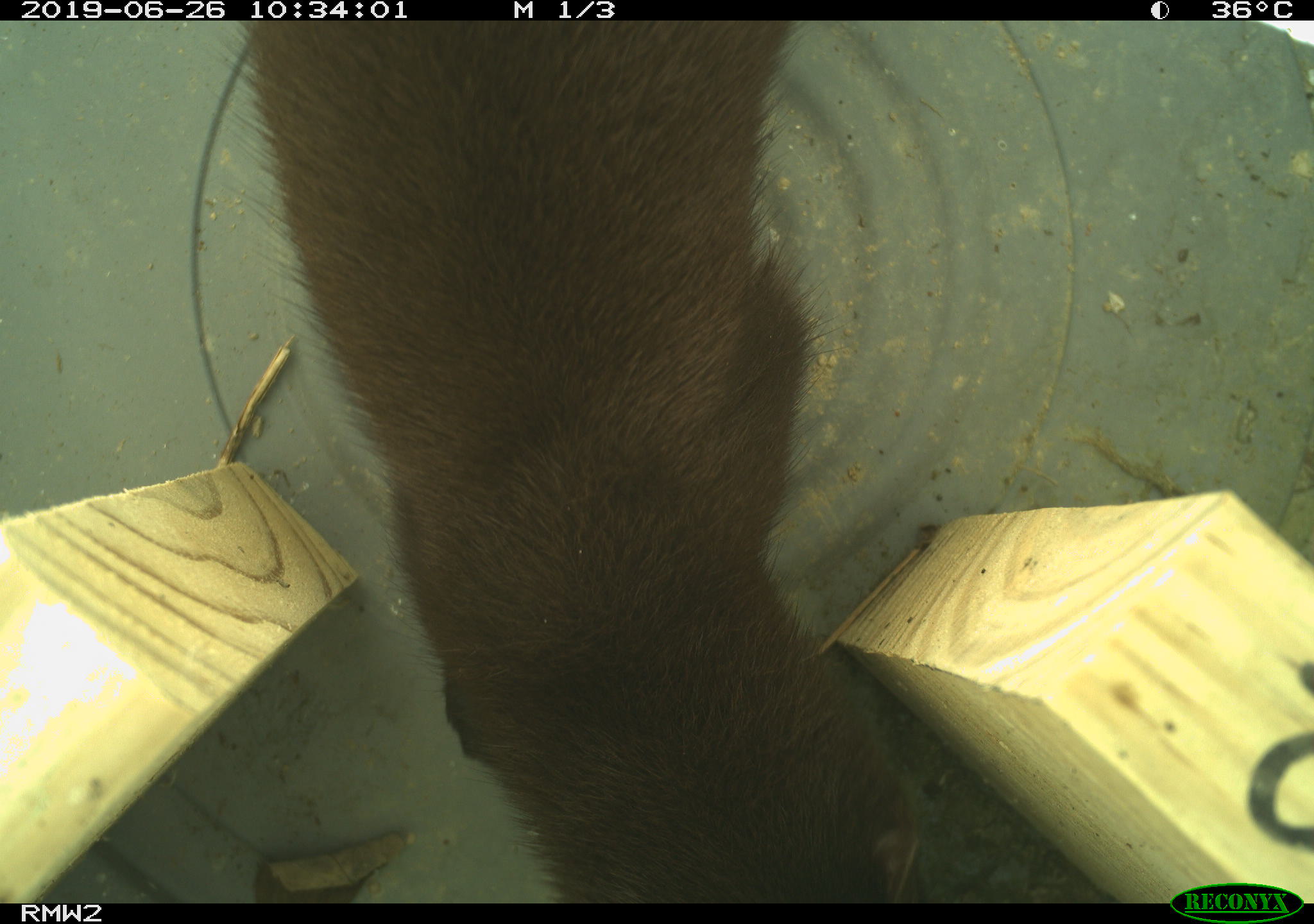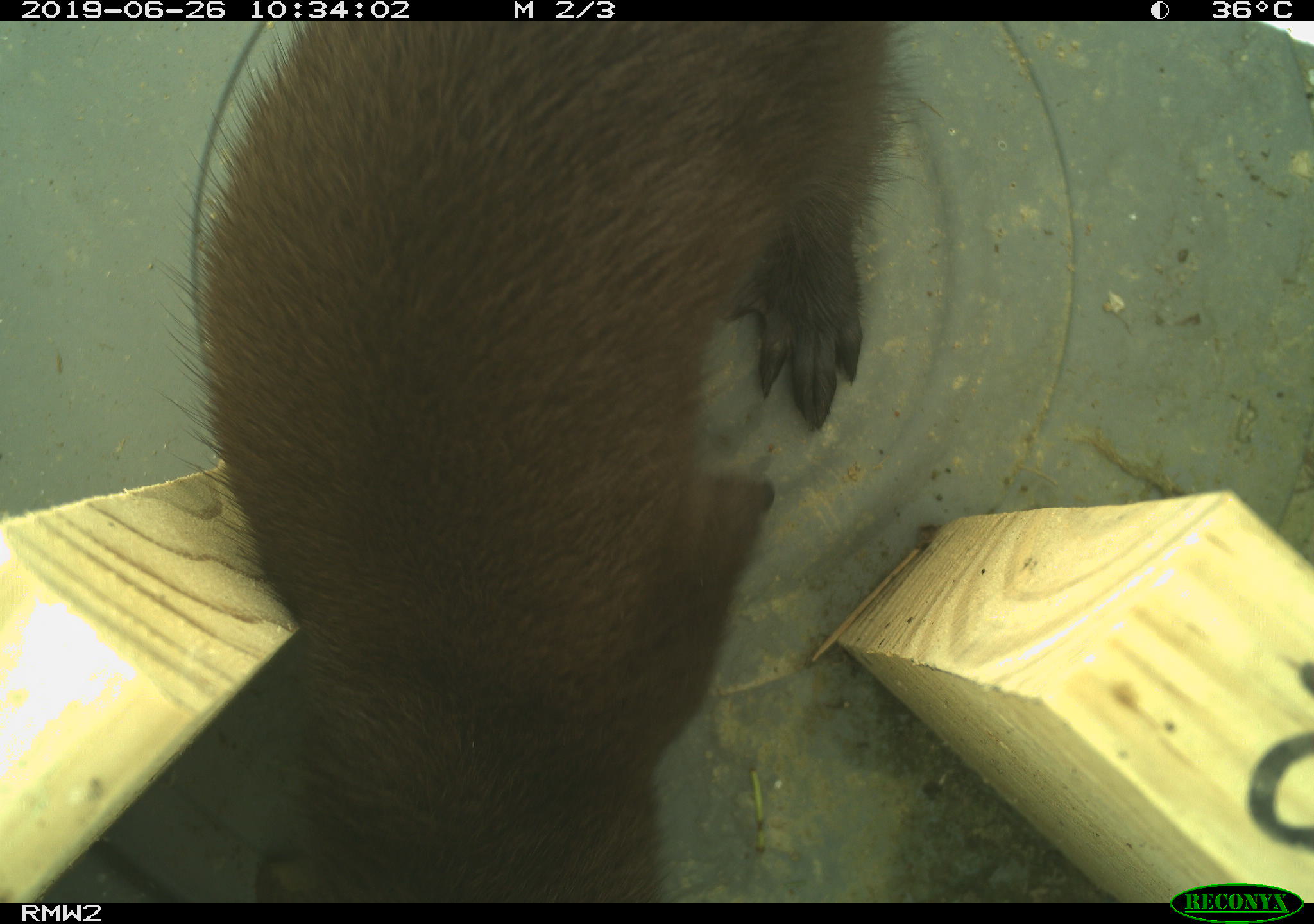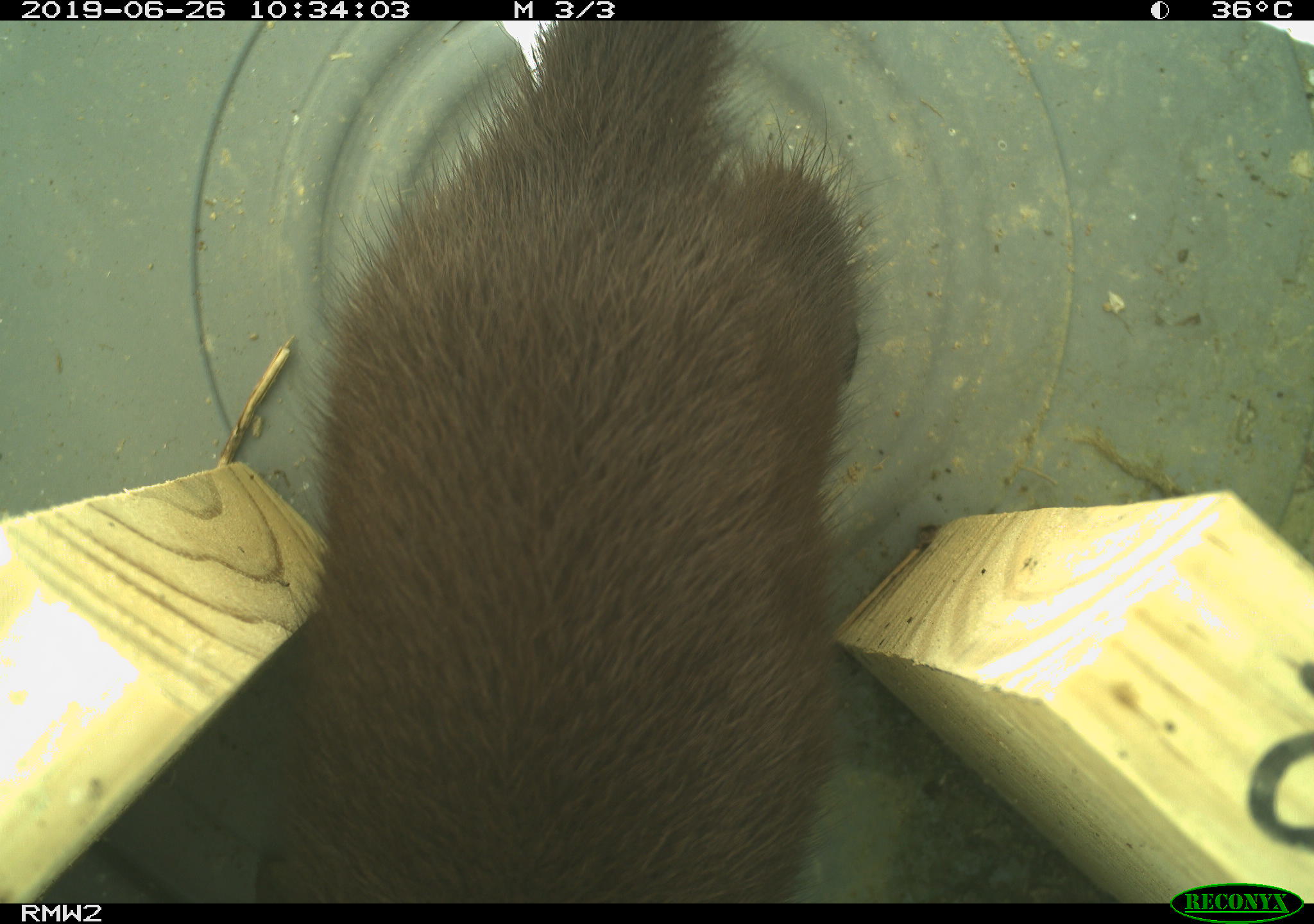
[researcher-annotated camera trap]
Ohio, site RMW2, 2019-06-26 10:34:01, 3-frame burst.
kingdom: Animalia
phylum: Chordata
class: Mammalia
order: Carnivora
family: Mustelidae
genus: Neogale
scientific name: Neogale vison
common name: american mink